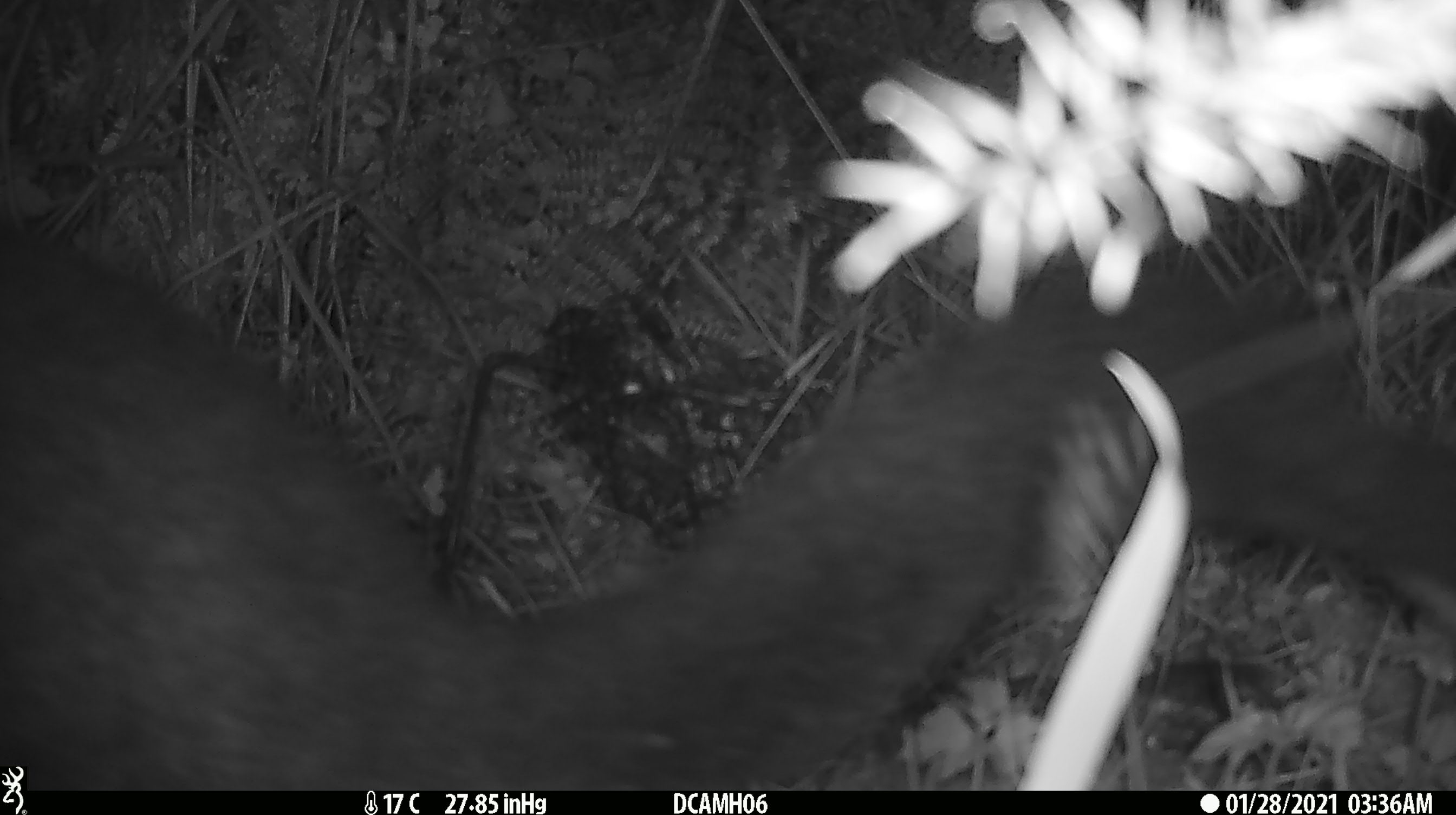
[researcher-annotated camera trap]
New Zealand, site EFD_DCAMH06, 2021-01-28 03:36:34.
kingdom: Animalia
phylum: Chordata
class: Mammalia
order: Diprotodontia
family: Phalangeridae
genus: Trichosurus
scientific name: Trichosurus vulpecula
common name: common brushtail possum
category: possum